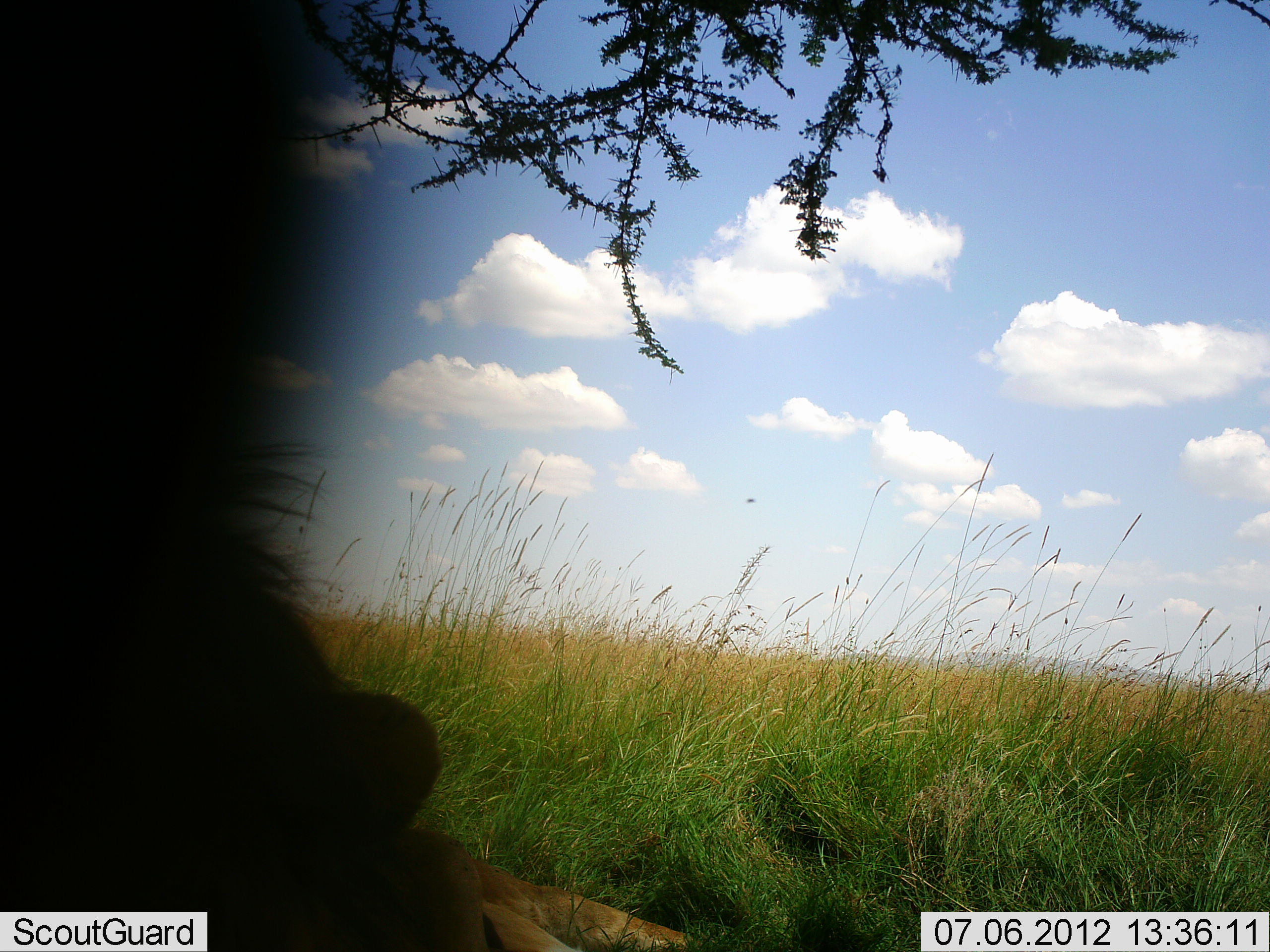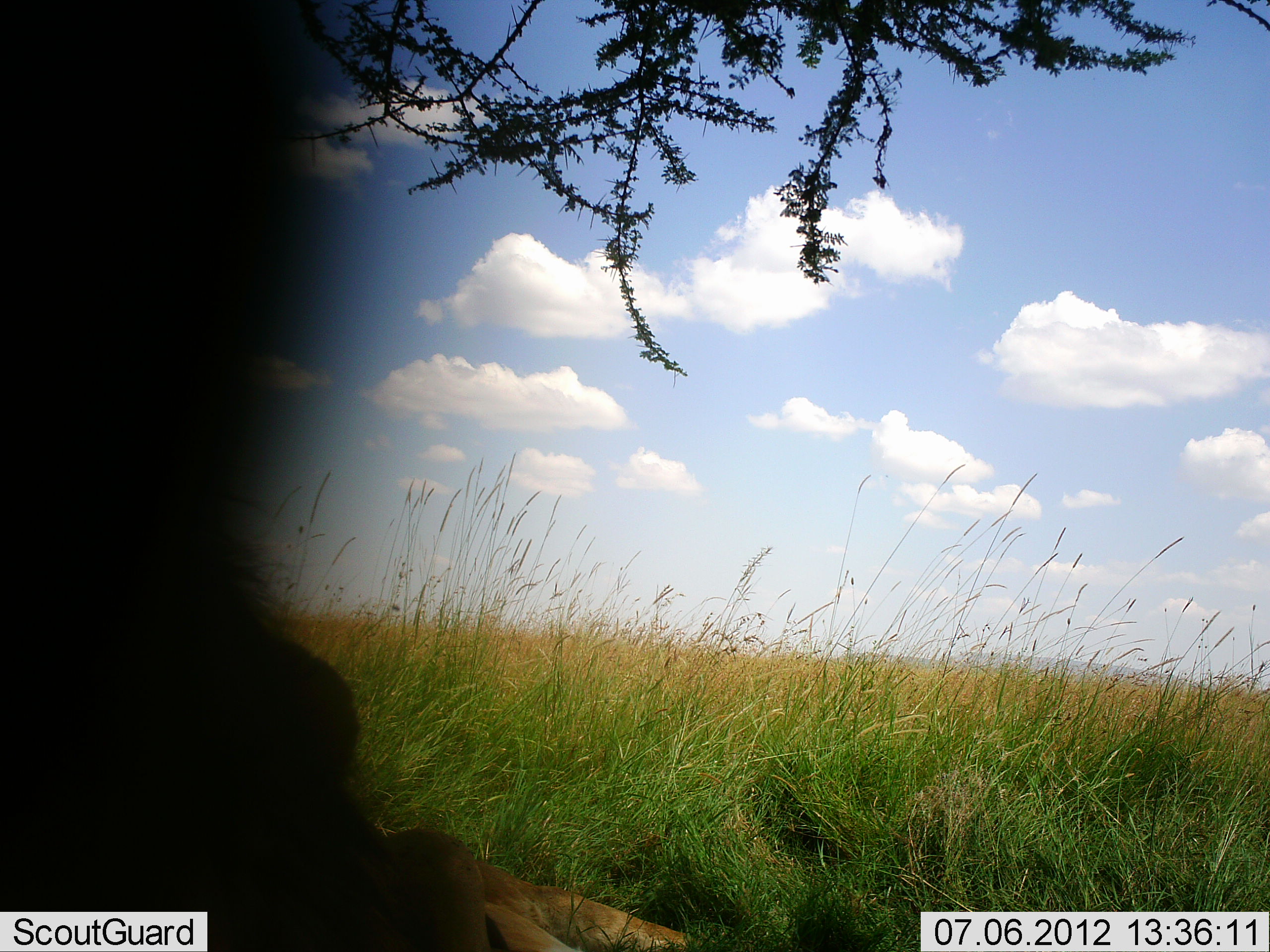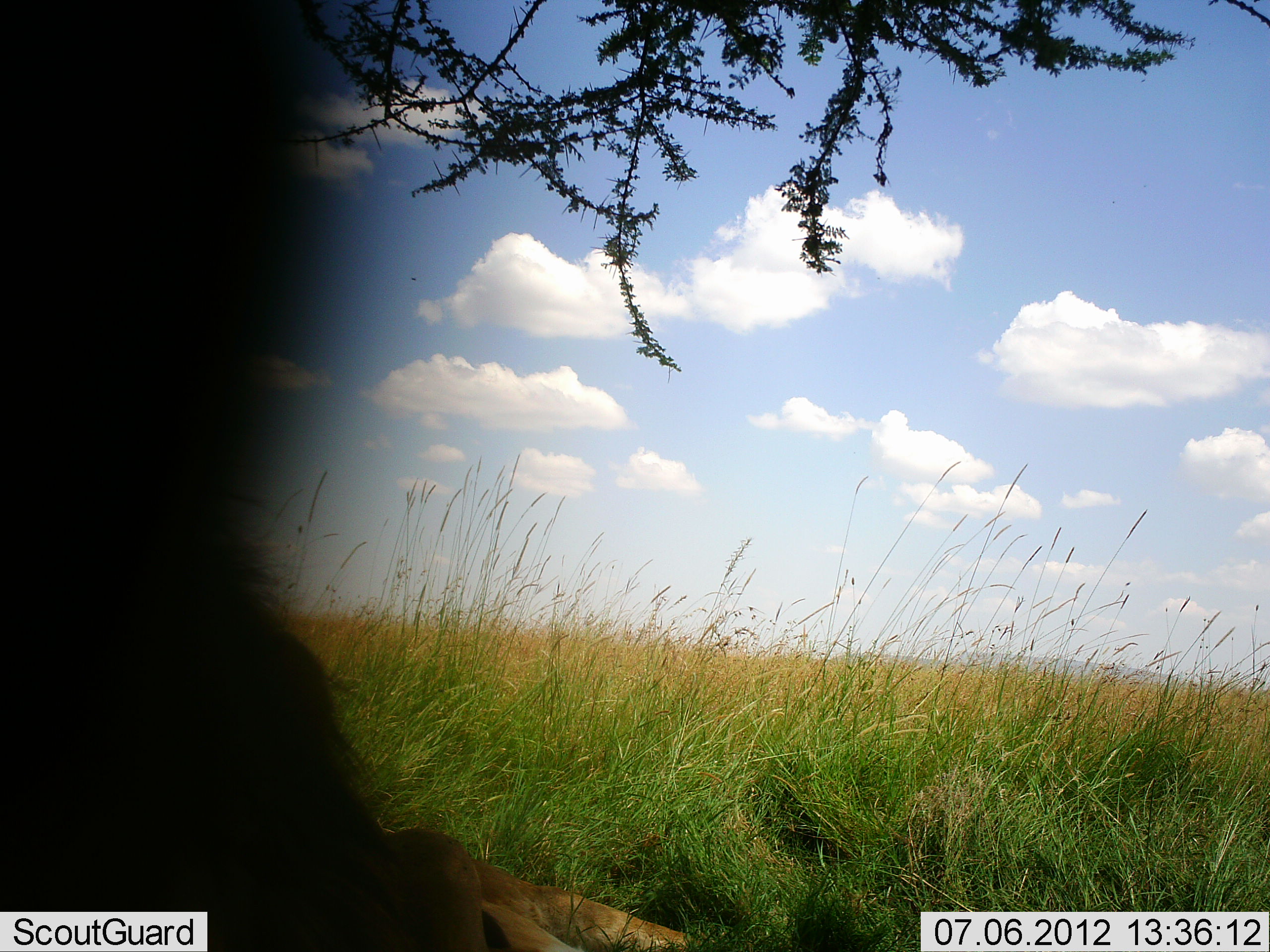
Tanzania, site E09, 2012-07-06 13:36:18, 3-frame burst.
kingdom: Animalia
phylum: Chordata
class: Mammalia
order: Artiodactyla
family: Bovidae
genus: Connochaetes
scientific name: Connochaetes taurinus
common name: blue wildebeest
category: wildebeest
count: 1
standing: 40%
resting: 40%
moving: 20%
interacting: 0%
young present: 0%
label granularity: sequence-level